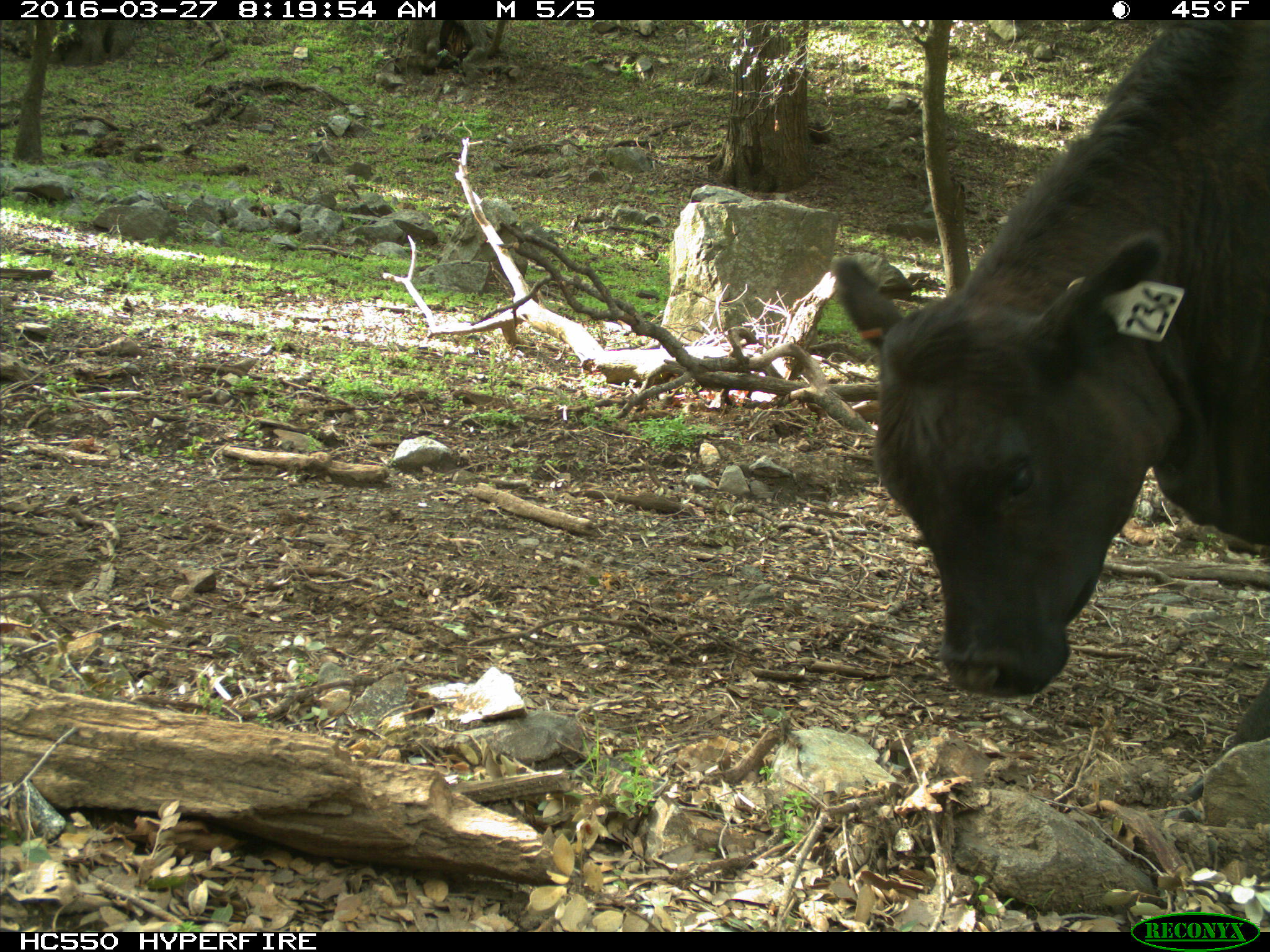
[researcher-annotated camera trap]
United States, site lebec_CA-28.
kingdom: Animalia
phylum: Chordata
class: Mammalia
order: Artiodactyla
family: Bovidae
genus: Bos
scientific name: Bos taurus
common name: domestic cow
Bos taurus (domestic cow).